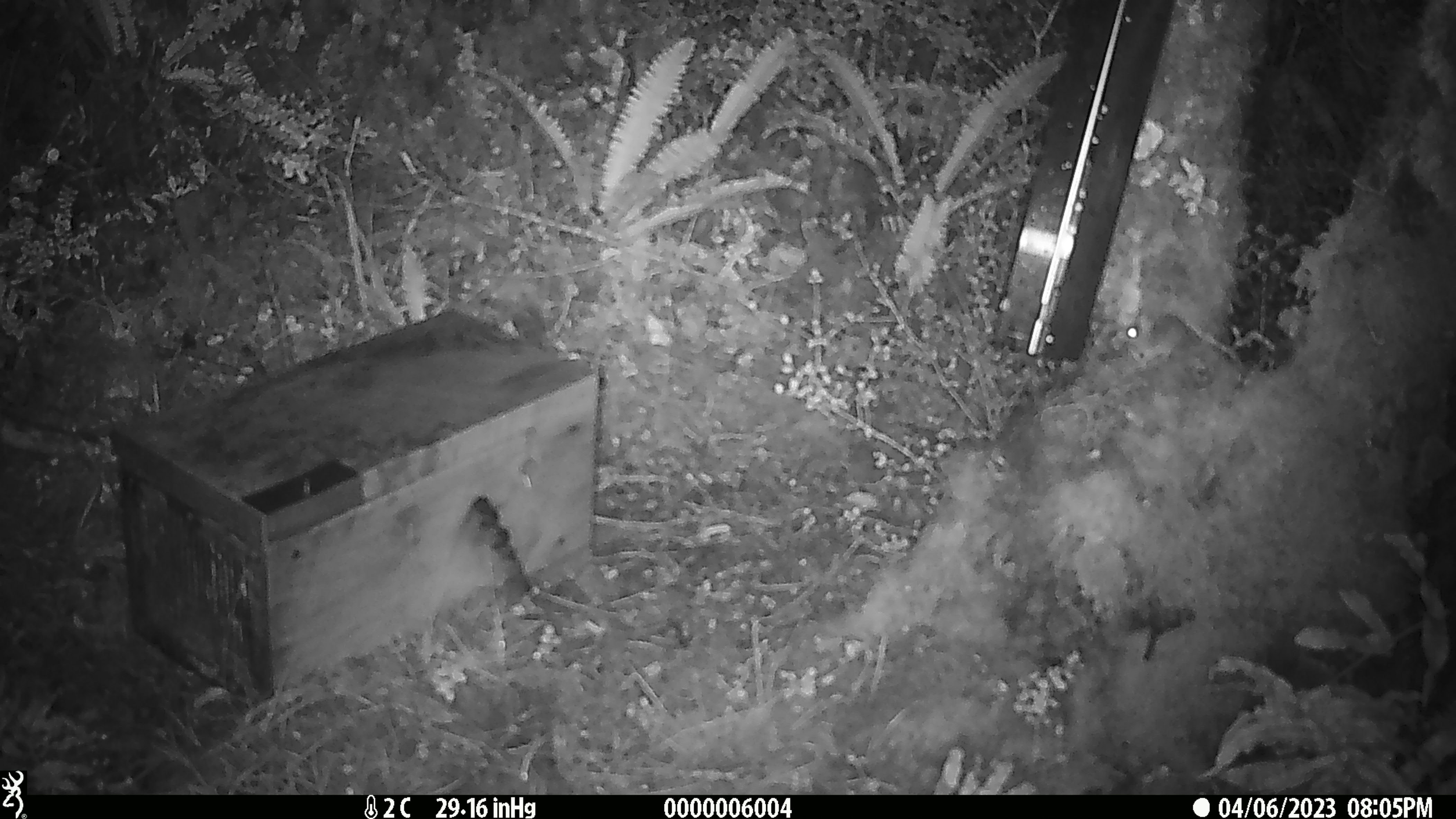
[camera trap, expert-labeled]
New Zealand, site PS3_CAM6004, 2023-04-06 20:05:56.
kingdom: Animalia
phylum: Chordata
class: Mammalia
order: Rodentia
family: Muridae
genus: Mus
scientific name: Mus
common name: mouse